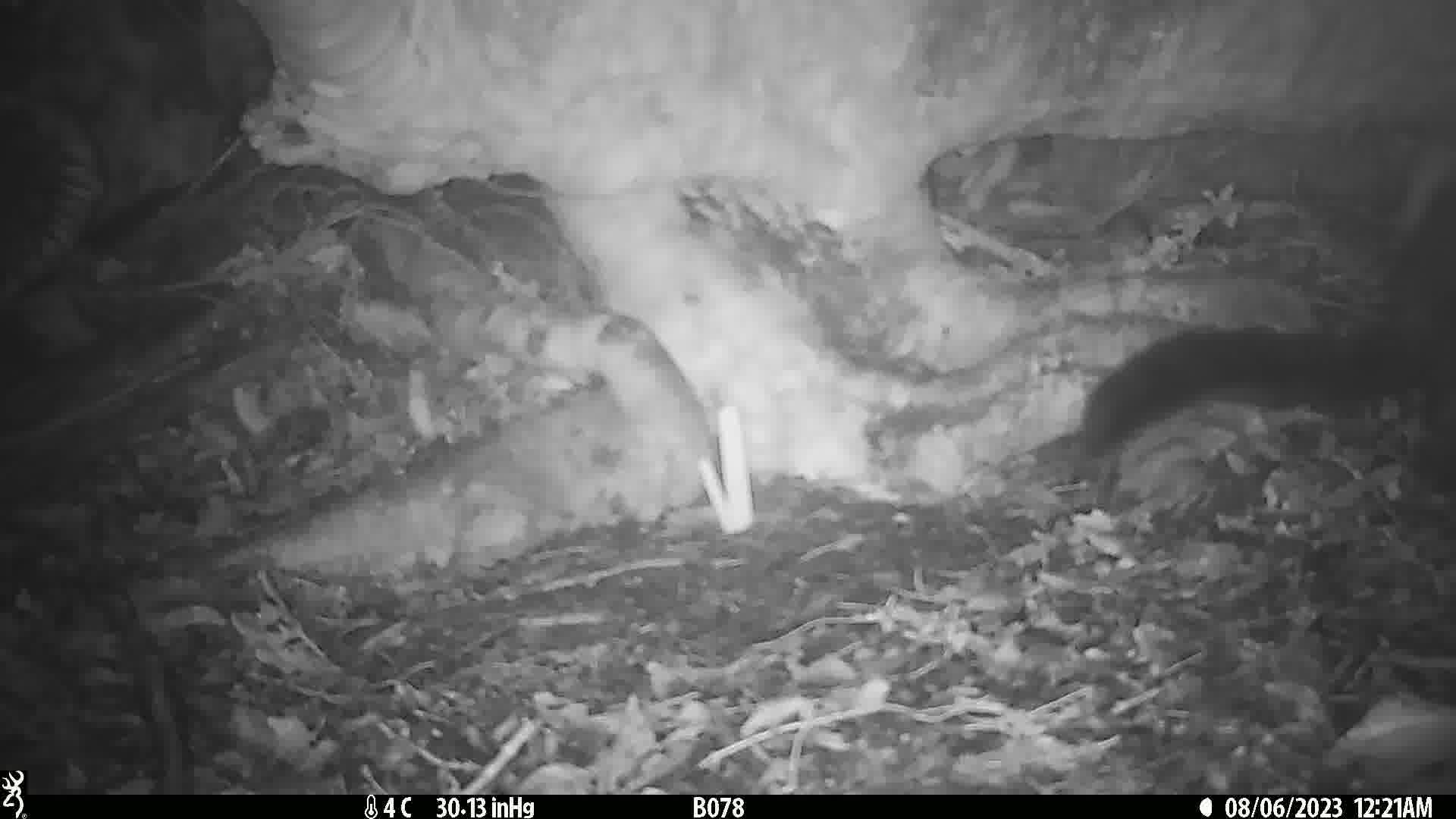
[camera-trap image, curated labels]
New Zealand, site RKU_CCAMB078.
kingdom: Animalia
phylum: Chordata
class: Mammalia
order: Diprotodontia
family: Phalangeridae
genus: Trichosurus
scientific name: Trichosurus vulpecula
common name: common brushtail possum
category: possum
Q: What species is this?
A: Possum (common brushtail possum) (Trichosurus vulpecula).